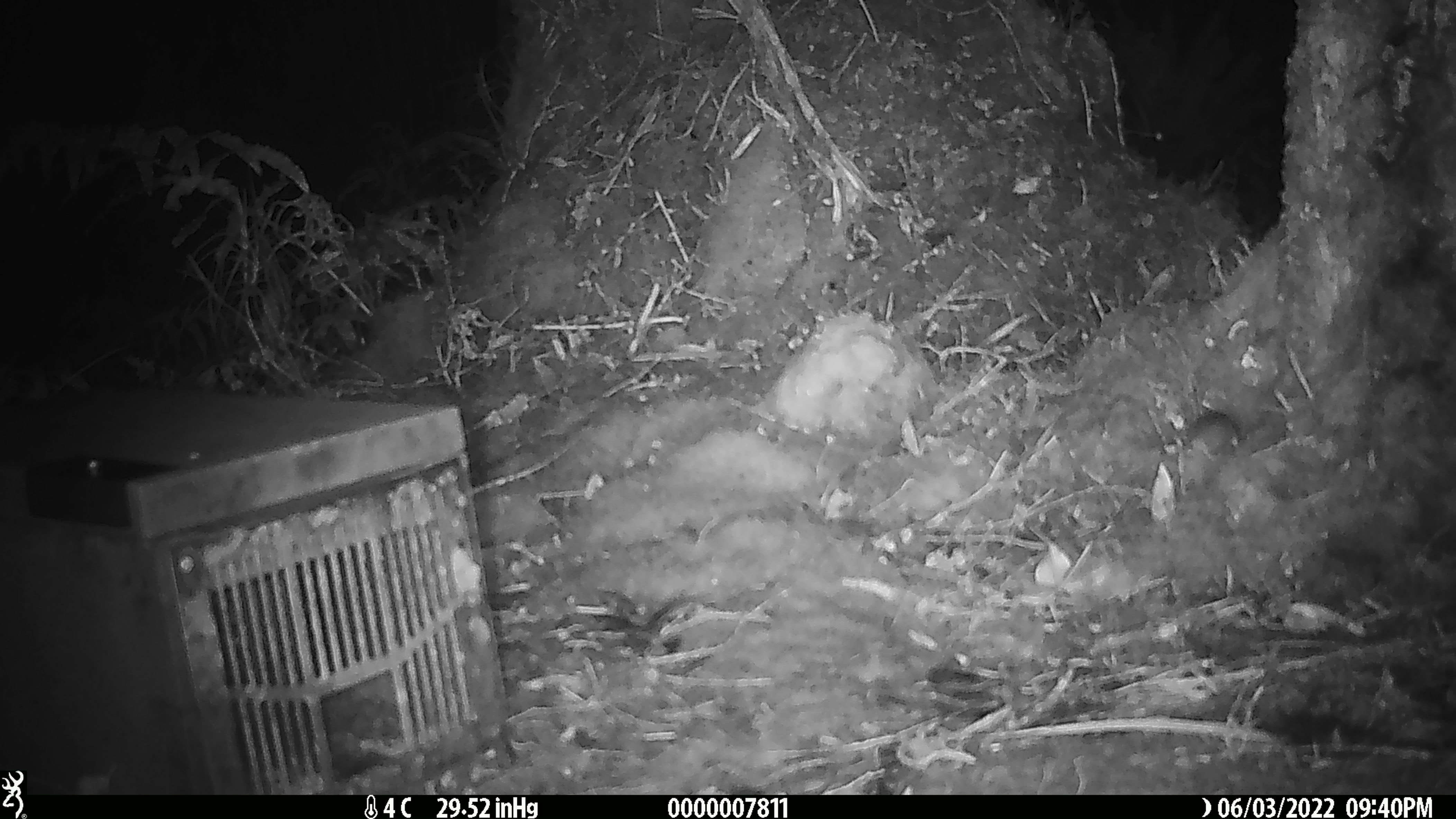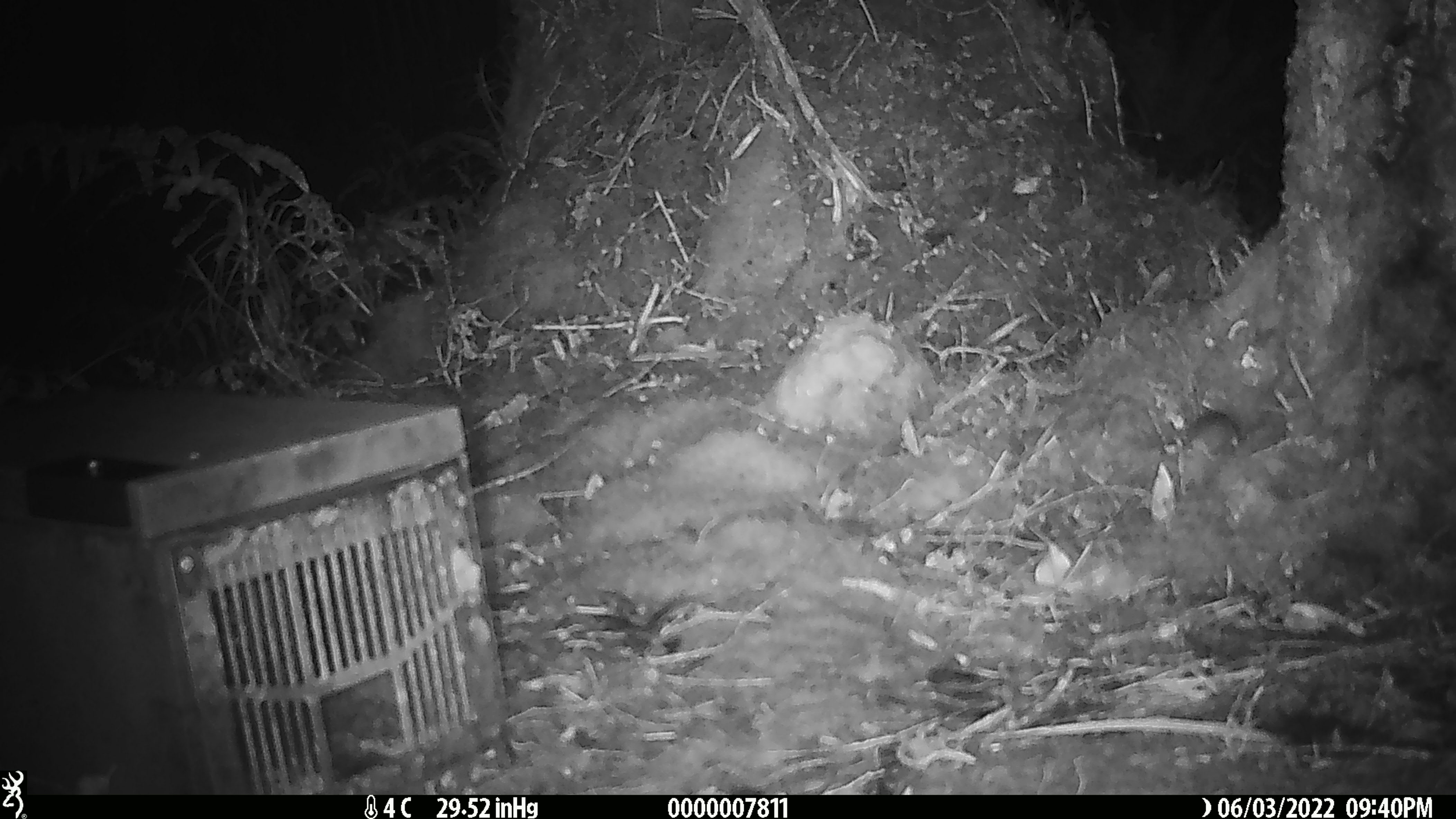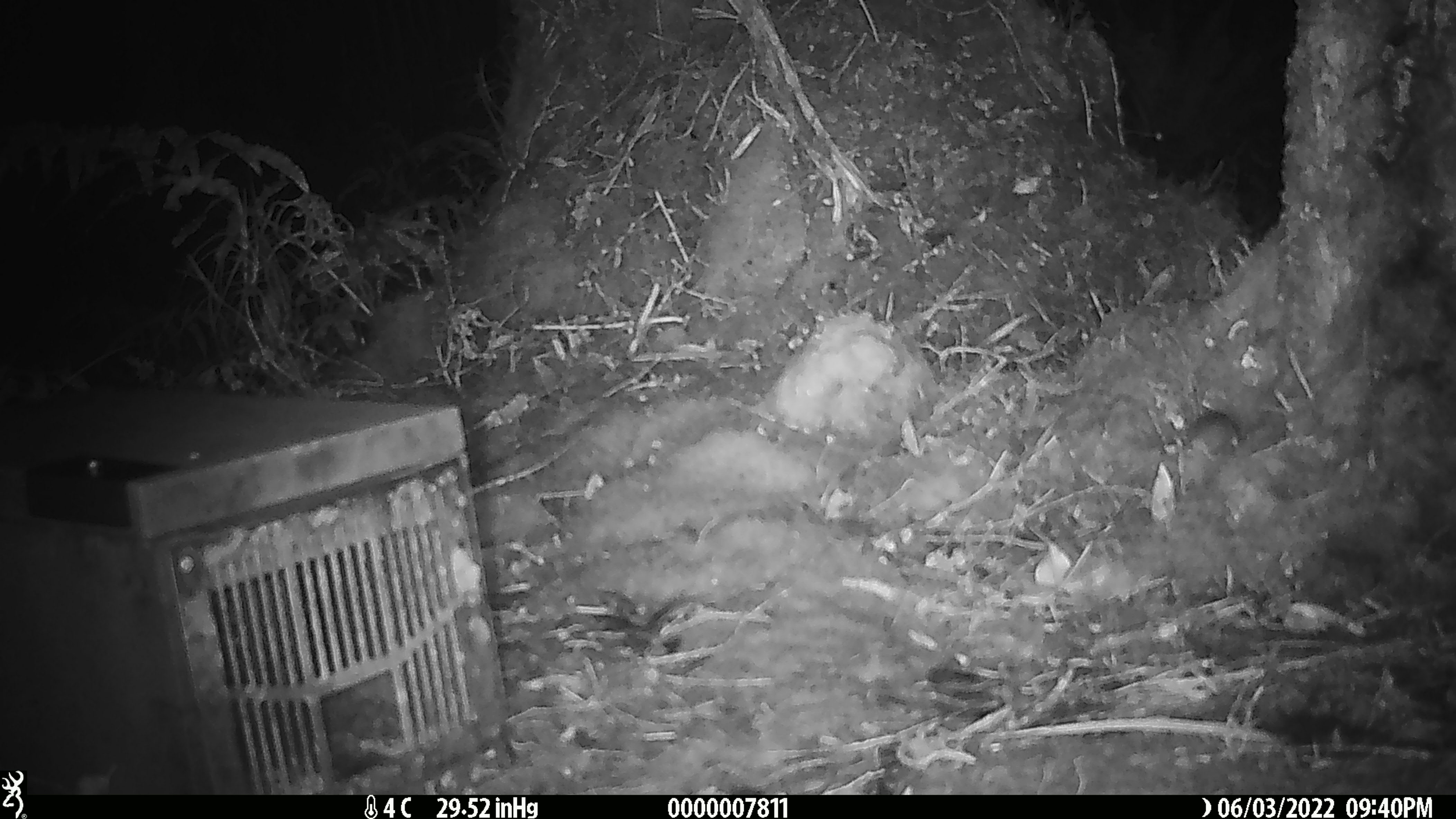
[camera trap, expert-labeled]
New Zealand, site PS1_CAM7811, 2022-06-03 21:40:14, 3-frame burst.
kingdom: Animalia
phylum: Chordata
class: Mammalia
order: Rodentia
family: Muridae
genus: Mus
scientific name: Mus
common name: mouse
Mouse (Mus).